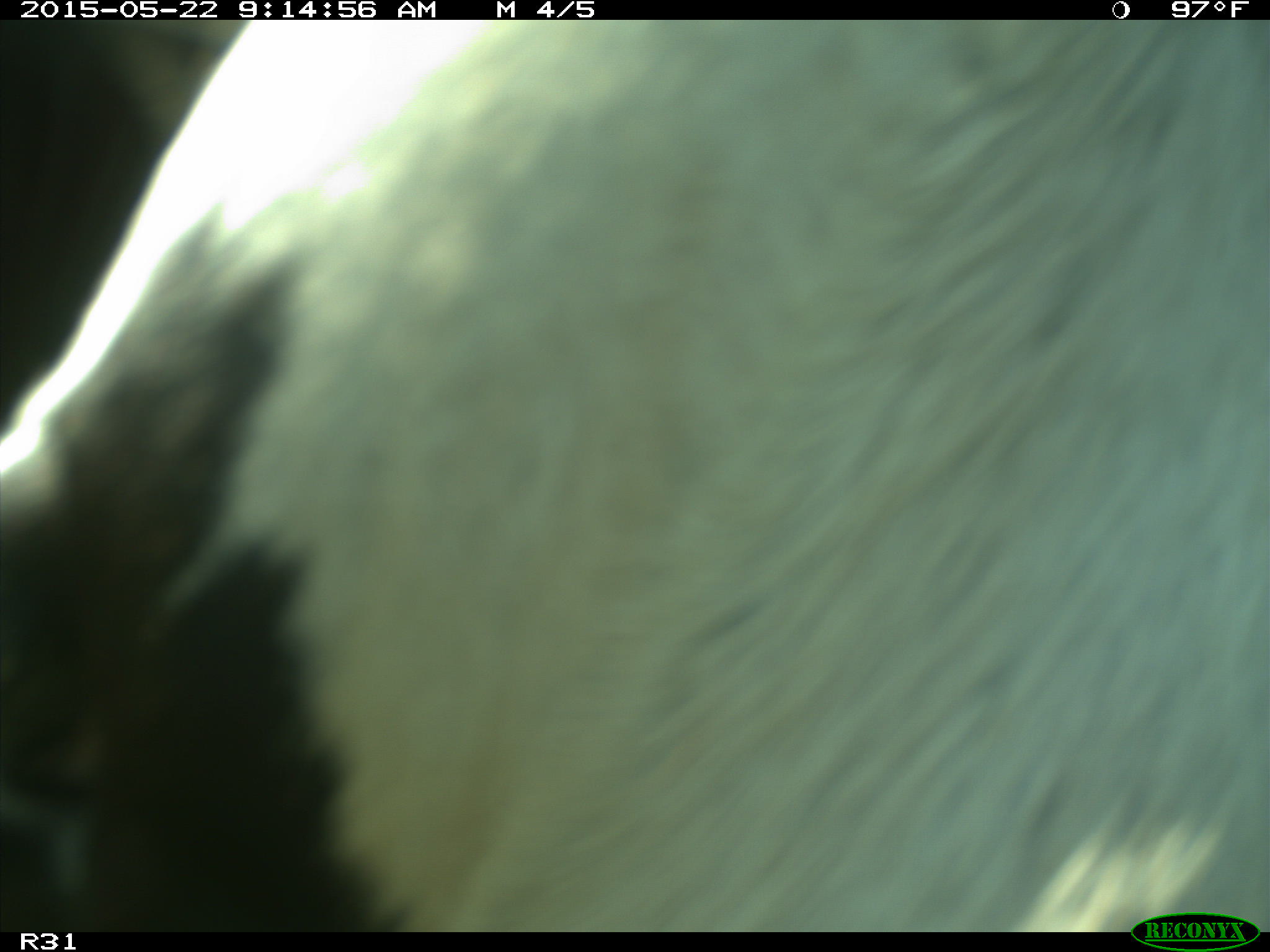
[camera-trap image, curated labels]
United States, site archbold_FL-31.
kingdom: Animalia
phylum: Chordata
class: Mammalia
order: Artiodactyla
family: Bovidae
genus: Bos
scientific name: Bos taurus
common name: domestic cow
Bos taurus (domestic cow).